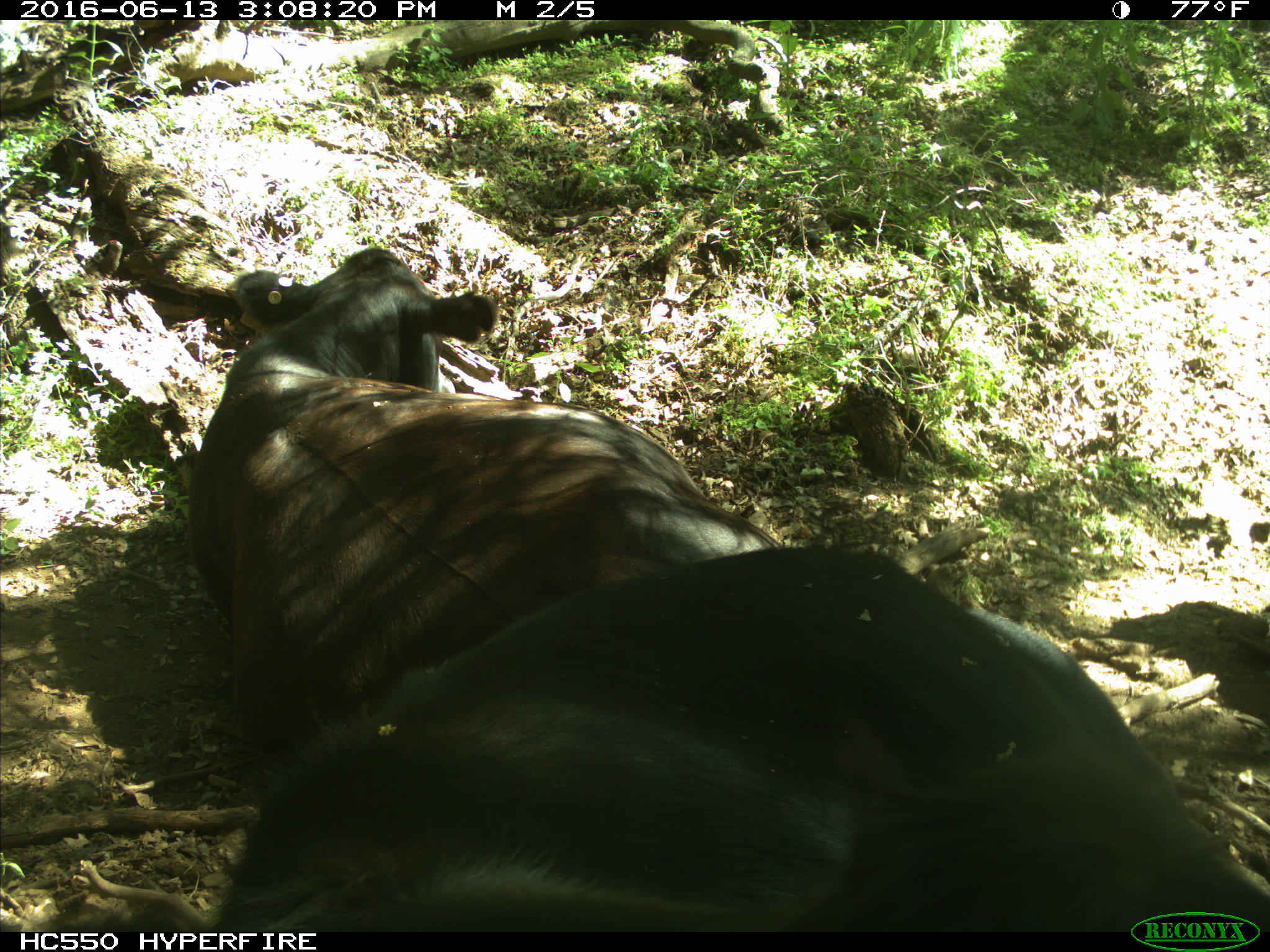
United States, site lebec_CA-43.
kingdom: Animalia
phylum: Chordata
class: Mammalia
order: Artiodactyla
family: Bovidae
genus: Bos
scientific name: Bos taurus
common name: domestic cow